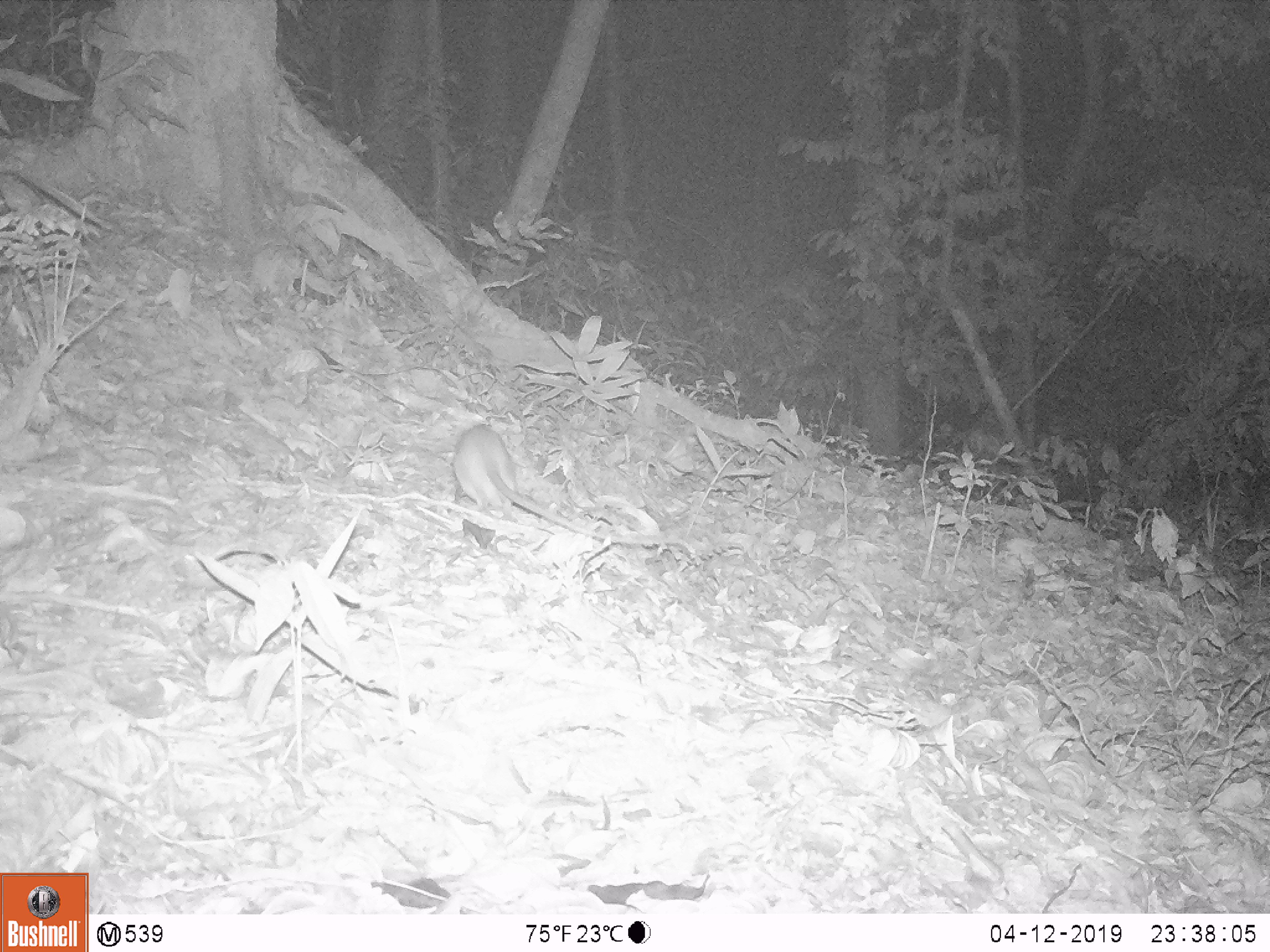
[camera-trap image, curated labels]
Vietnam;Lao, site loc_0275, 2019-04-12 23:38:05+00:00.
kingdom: Animalia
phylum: Chordata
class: Mammalia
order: Rodentia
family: Muridae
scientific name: Muridae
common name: old-world mice and rats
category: unidentified murid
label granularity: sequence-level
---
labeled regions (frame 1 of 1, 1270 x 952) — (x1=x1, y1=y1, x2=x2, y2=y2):
unidentified murid: (x1=451, y1=424, x2=662, y2=546)